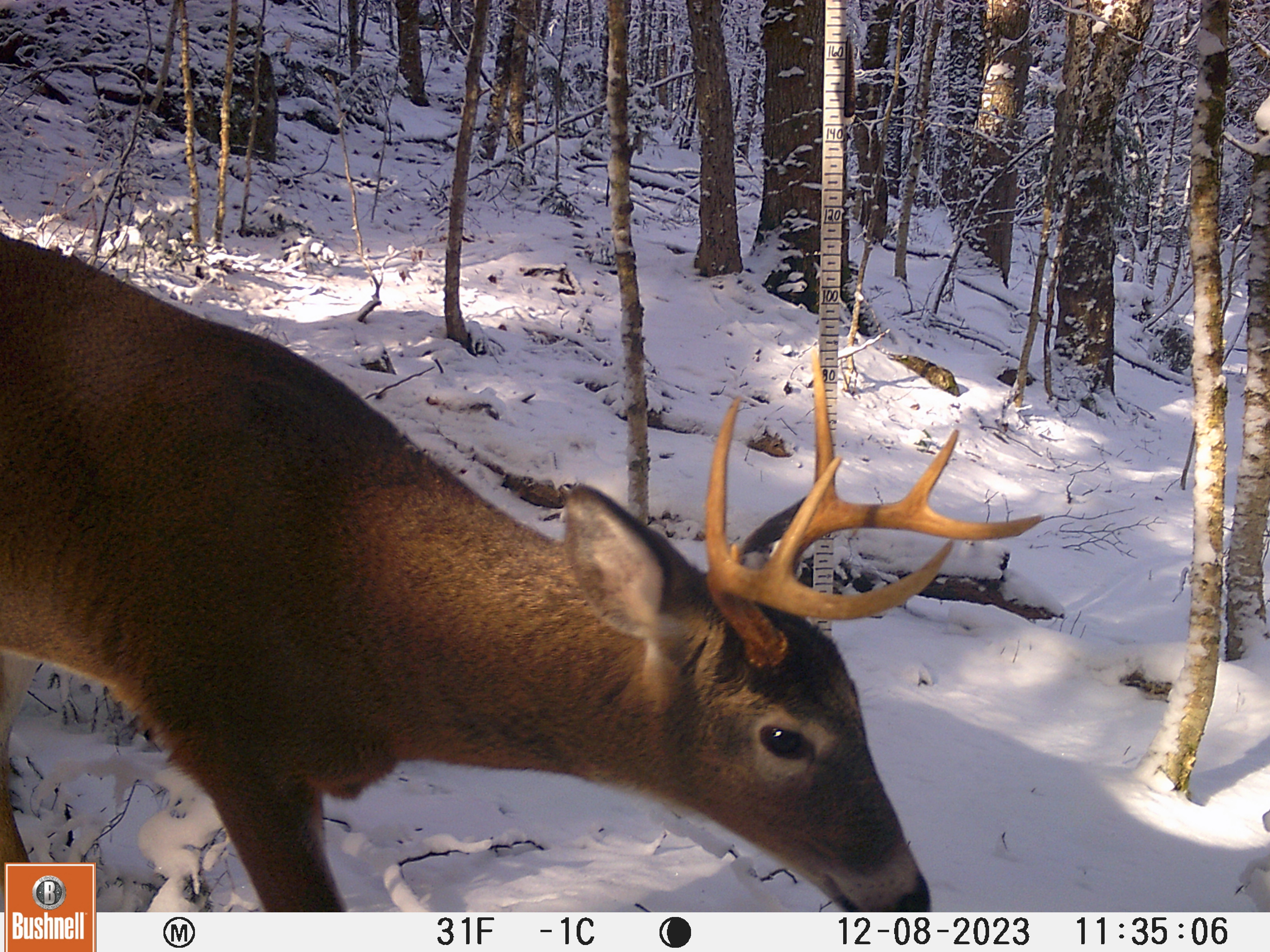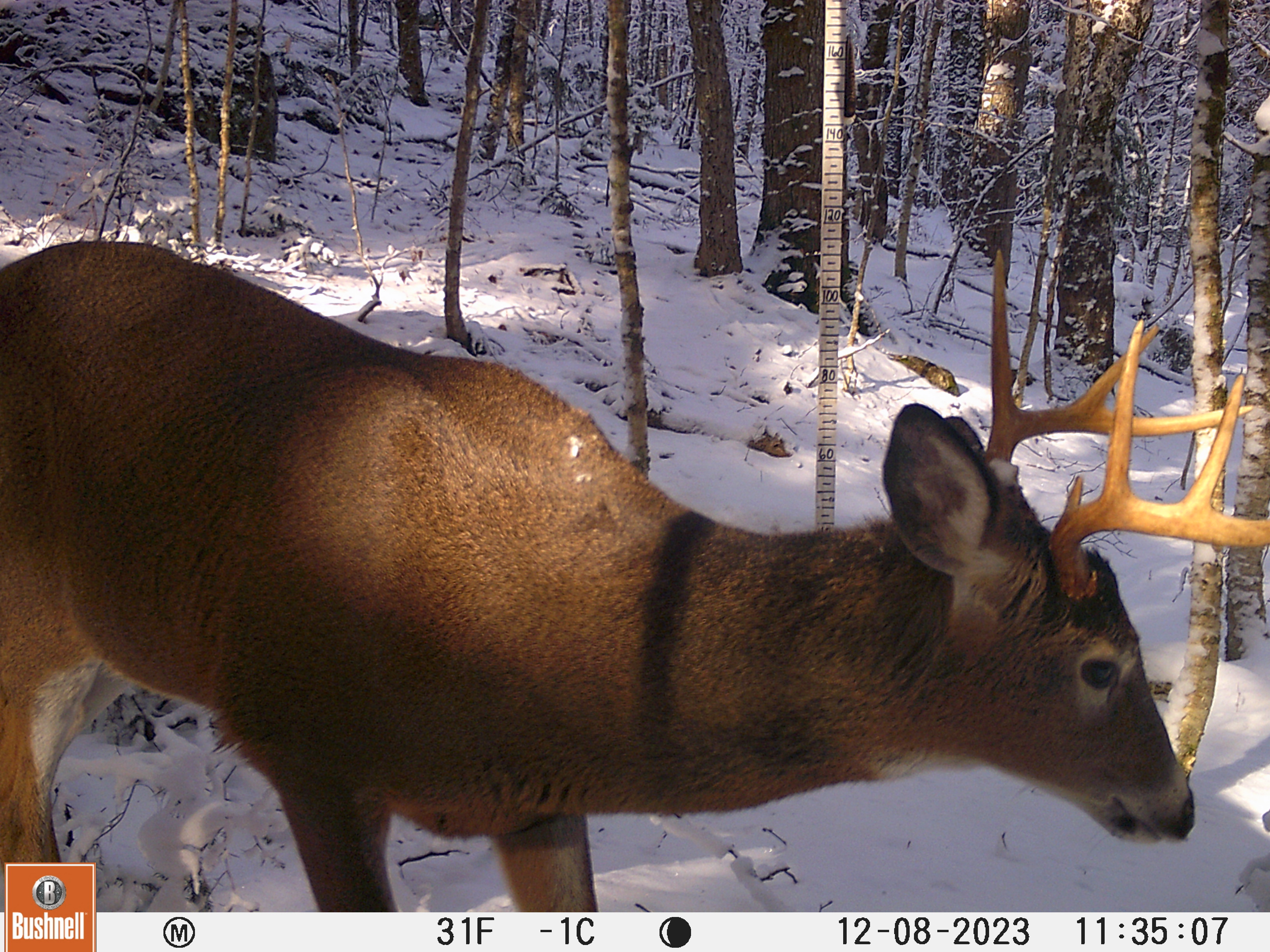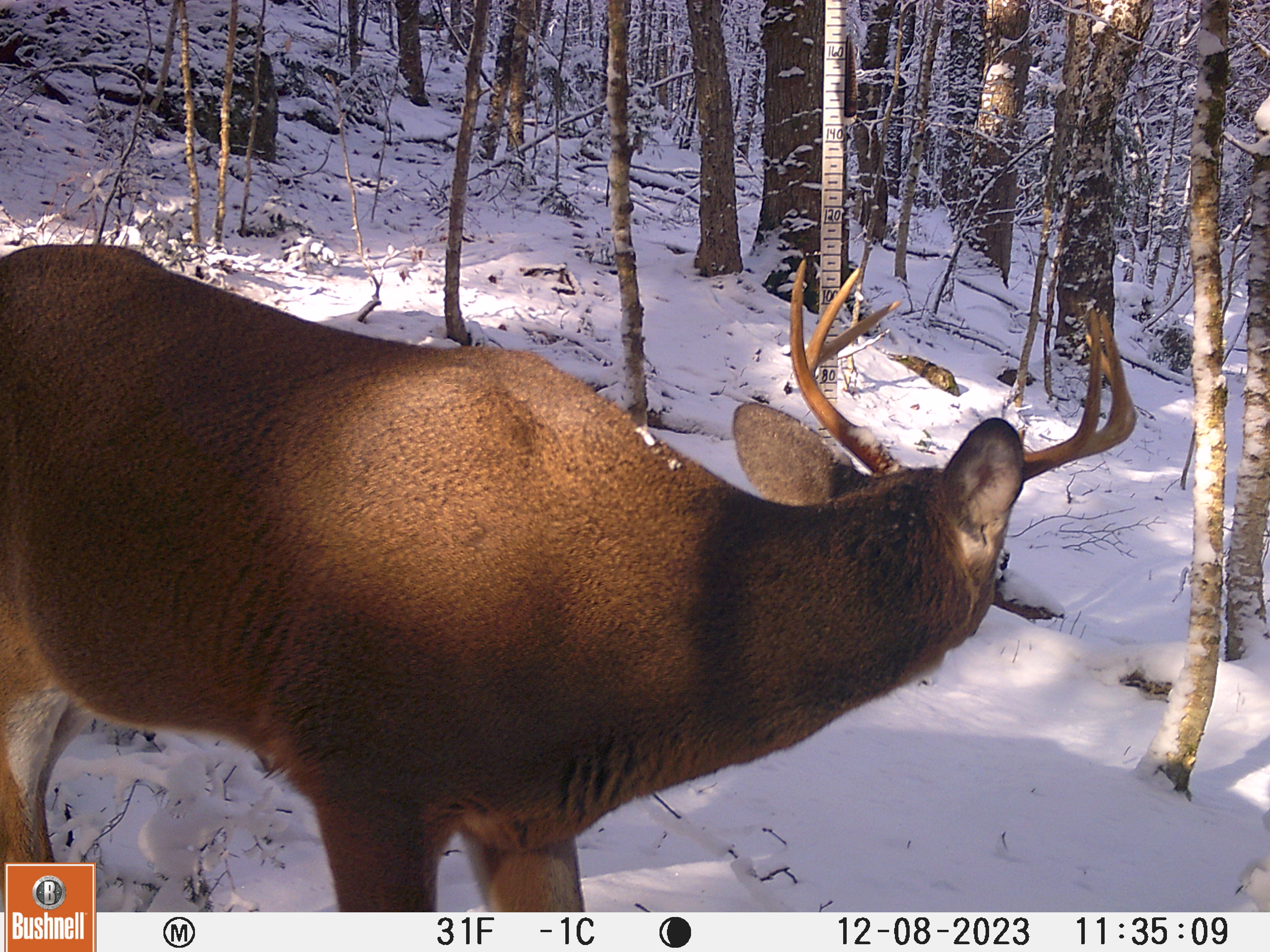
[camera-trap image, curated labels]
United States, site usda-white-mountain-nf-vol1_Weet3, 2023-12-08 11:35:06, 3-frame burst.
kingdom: Animalia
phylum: Chordata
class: Mammalia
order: Artiodactyla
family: Cervidae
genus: Odocoileus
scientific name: Odocoileus virginianus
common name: white-tailed deer